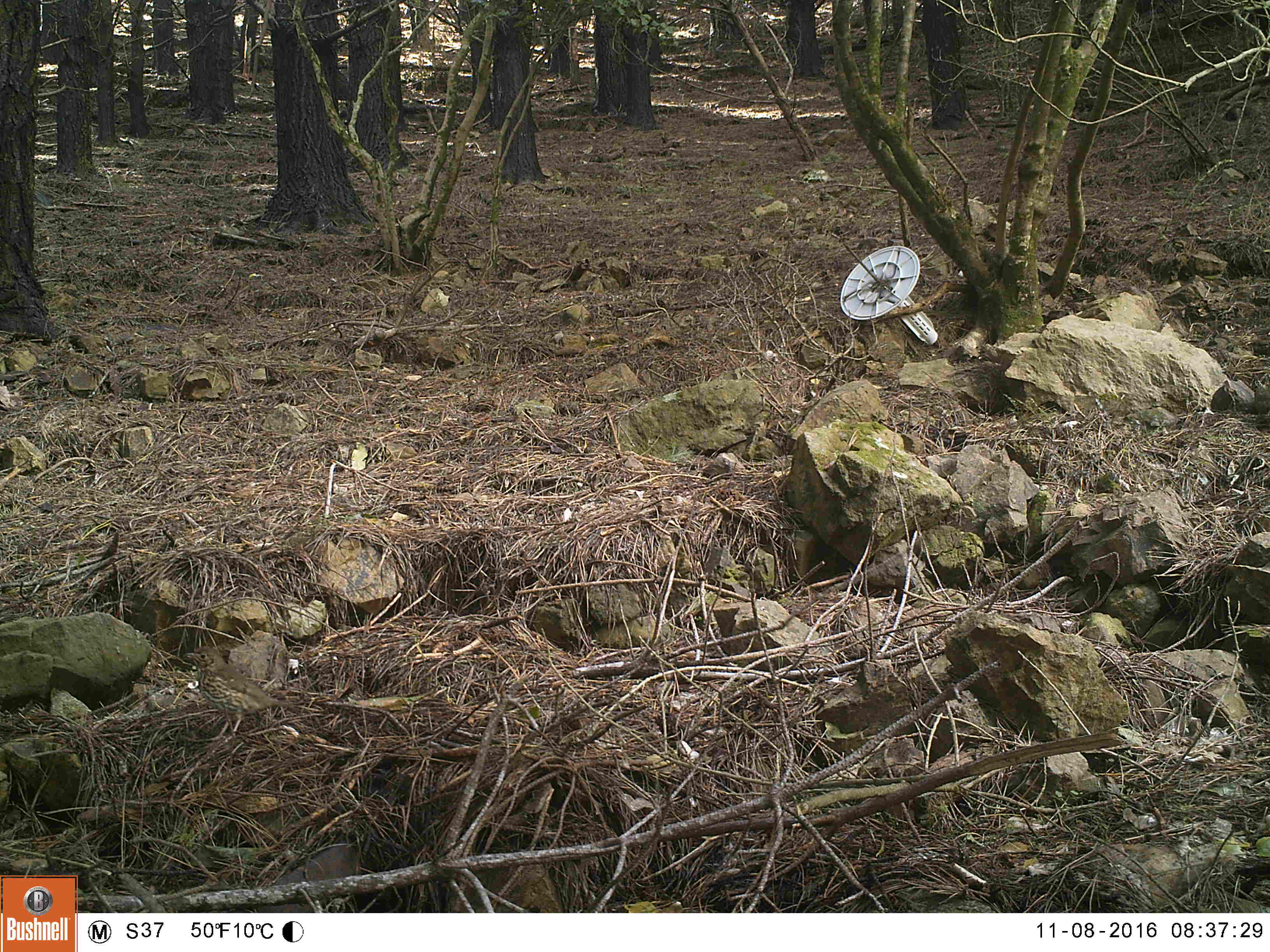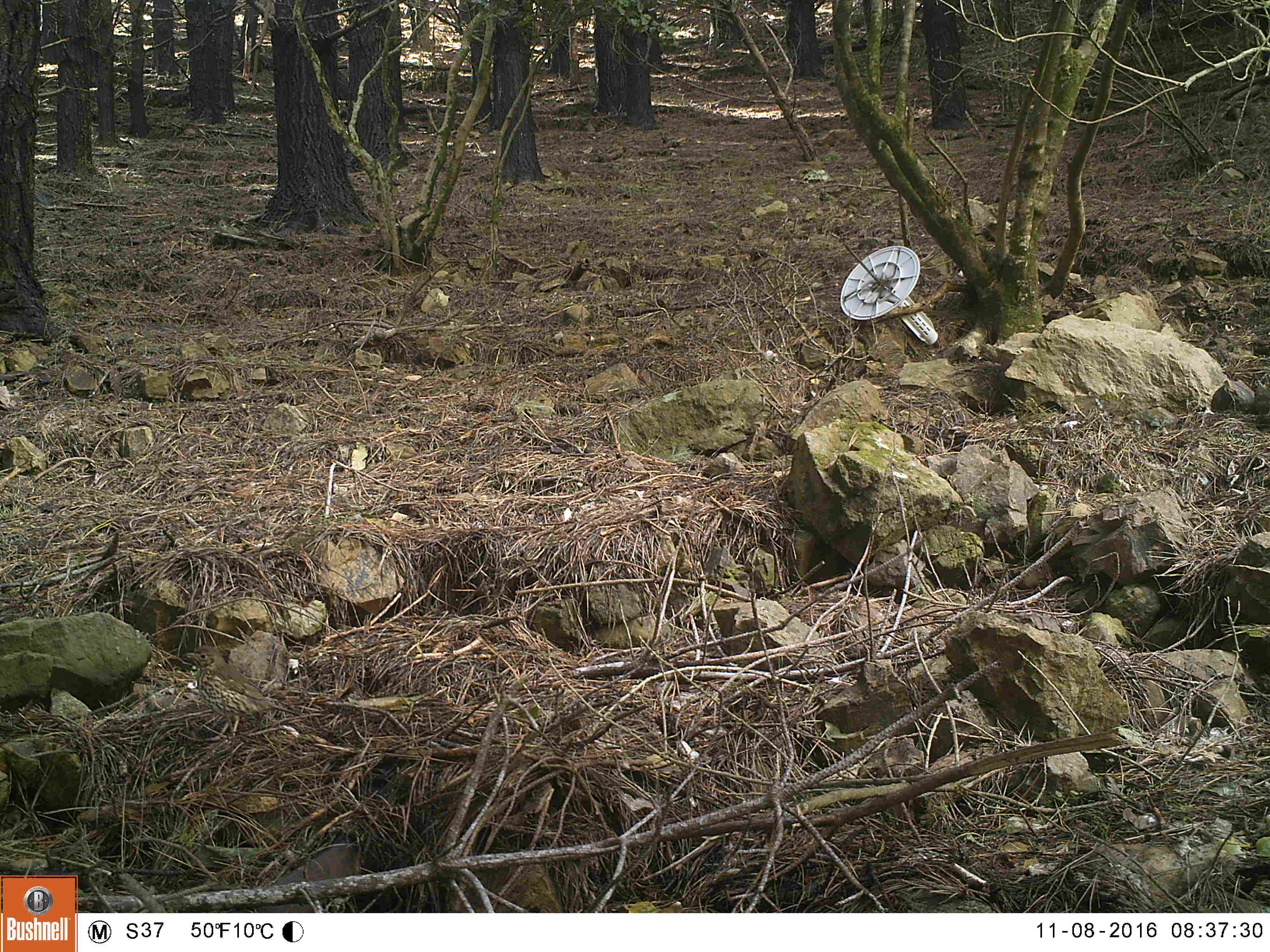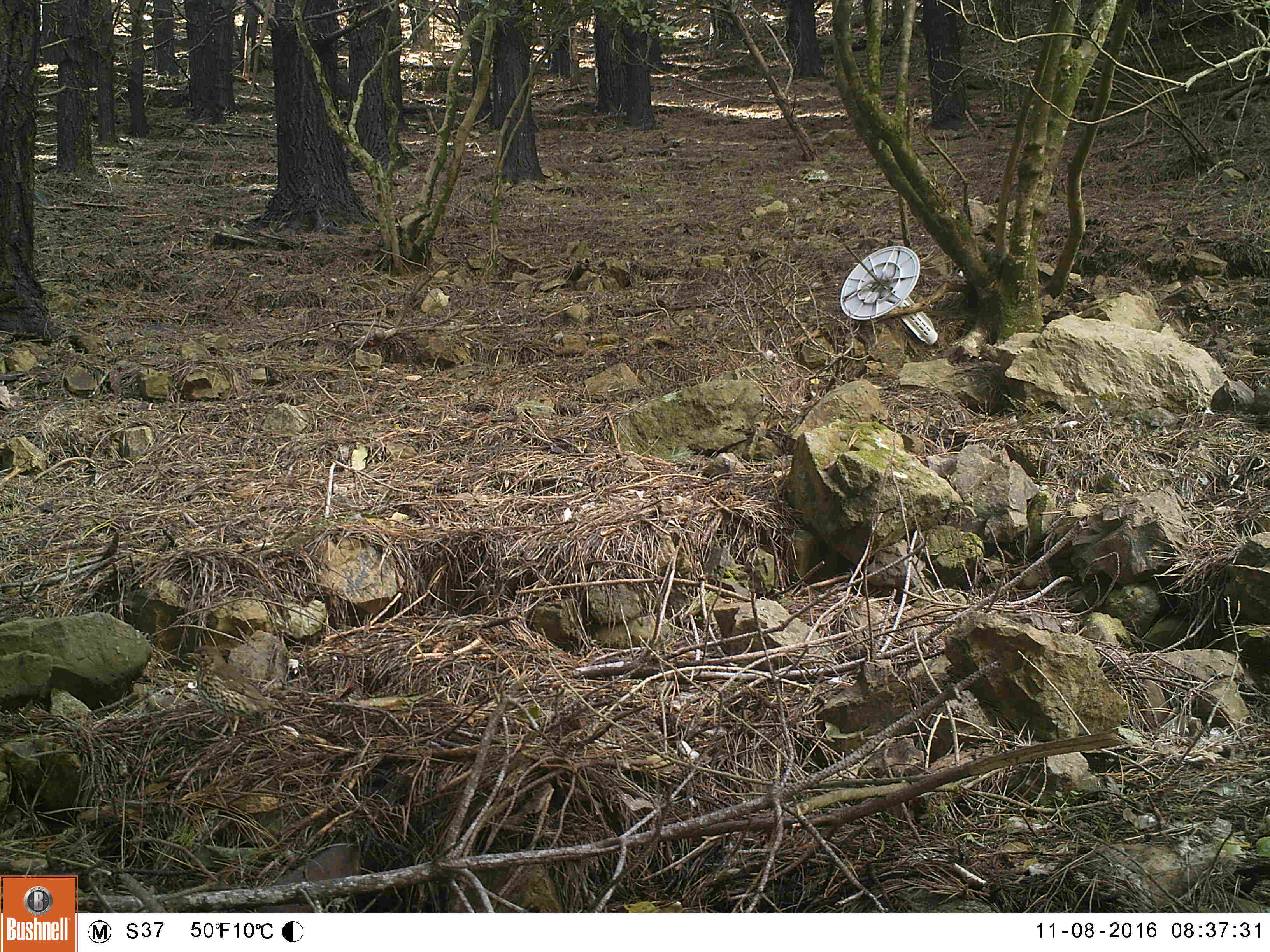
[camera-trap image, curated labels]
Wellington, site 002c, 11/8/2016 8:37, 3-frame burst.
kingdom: Animalia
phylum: Chordata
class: Aves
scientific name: Aves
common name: bird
Bird (Aves).